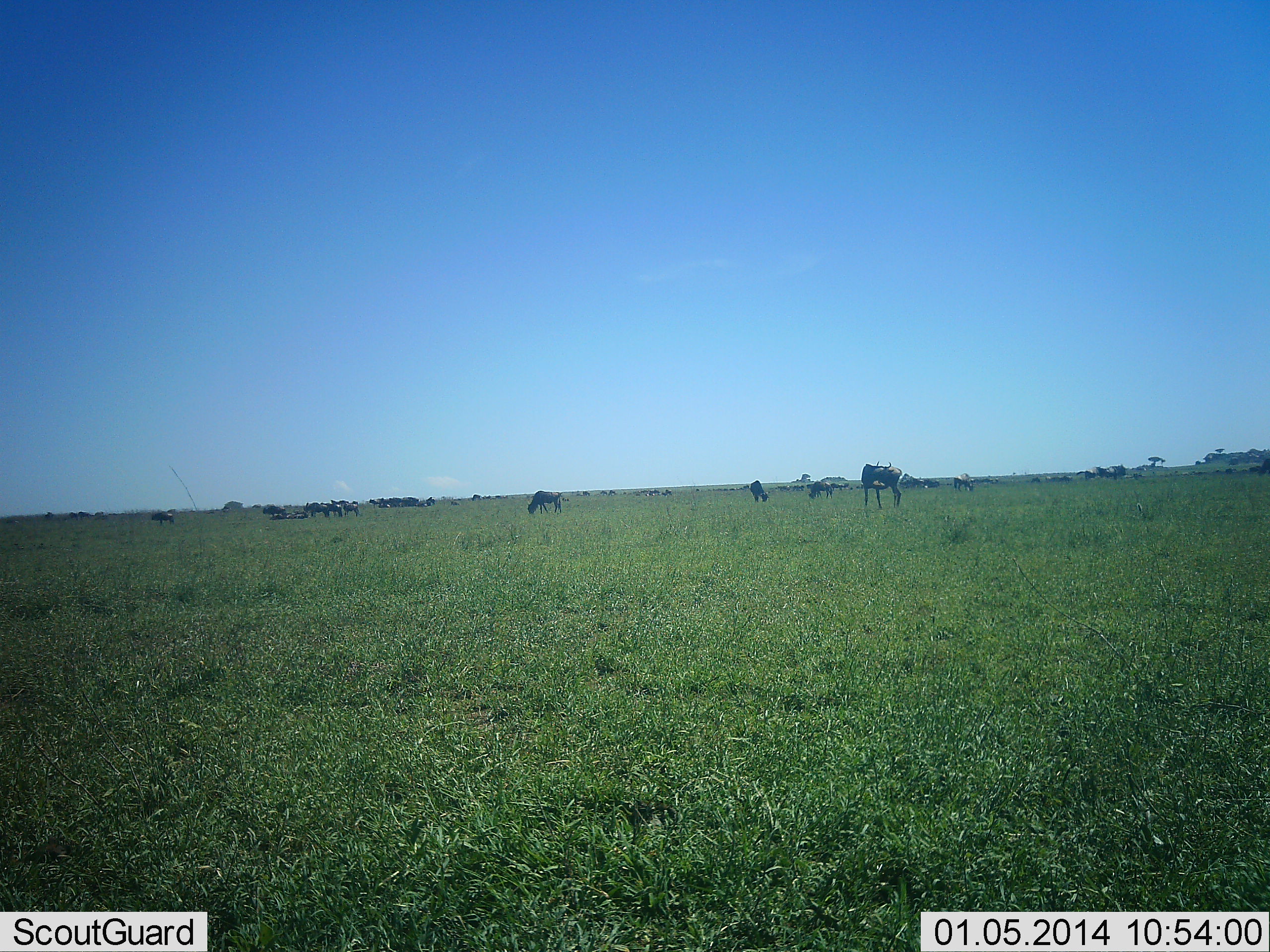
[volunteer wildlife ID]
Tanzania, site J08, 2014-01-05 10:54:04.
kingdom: Animalia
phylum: Chordata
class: Mammalia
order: Artiodactyla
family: Bovidae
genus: Connochaetes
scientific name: Connochaetes taurinus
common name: blue wildebeest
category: wildebeest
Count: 11-50.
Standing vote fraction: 54%.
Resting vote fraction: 18%.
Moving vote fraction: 18%.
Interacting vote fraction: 7%.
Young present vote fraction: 4%.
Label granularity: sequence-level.